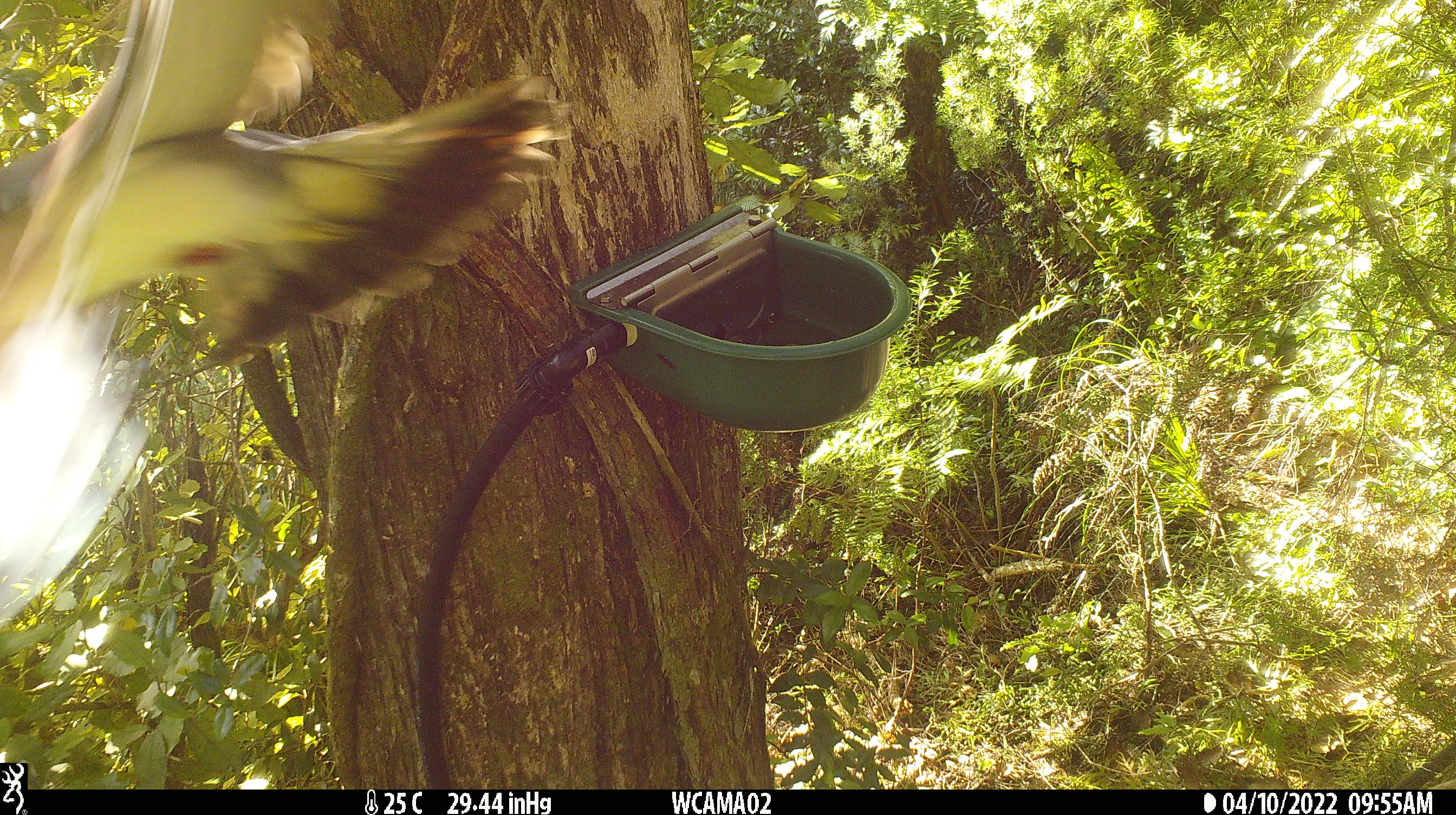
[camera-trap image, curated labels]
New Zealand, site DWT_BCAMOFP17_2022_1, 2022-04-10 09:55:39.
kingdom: Animalia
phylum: Chordata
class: Aves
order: Columbiformes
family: Columbidae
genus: Hemiphaga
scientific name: Hemiphaga novaeseelandiae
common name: new zealand pigeon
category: kereru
Kereru (new zealand pigeon) (Hemiphaga novaeseelandiae).